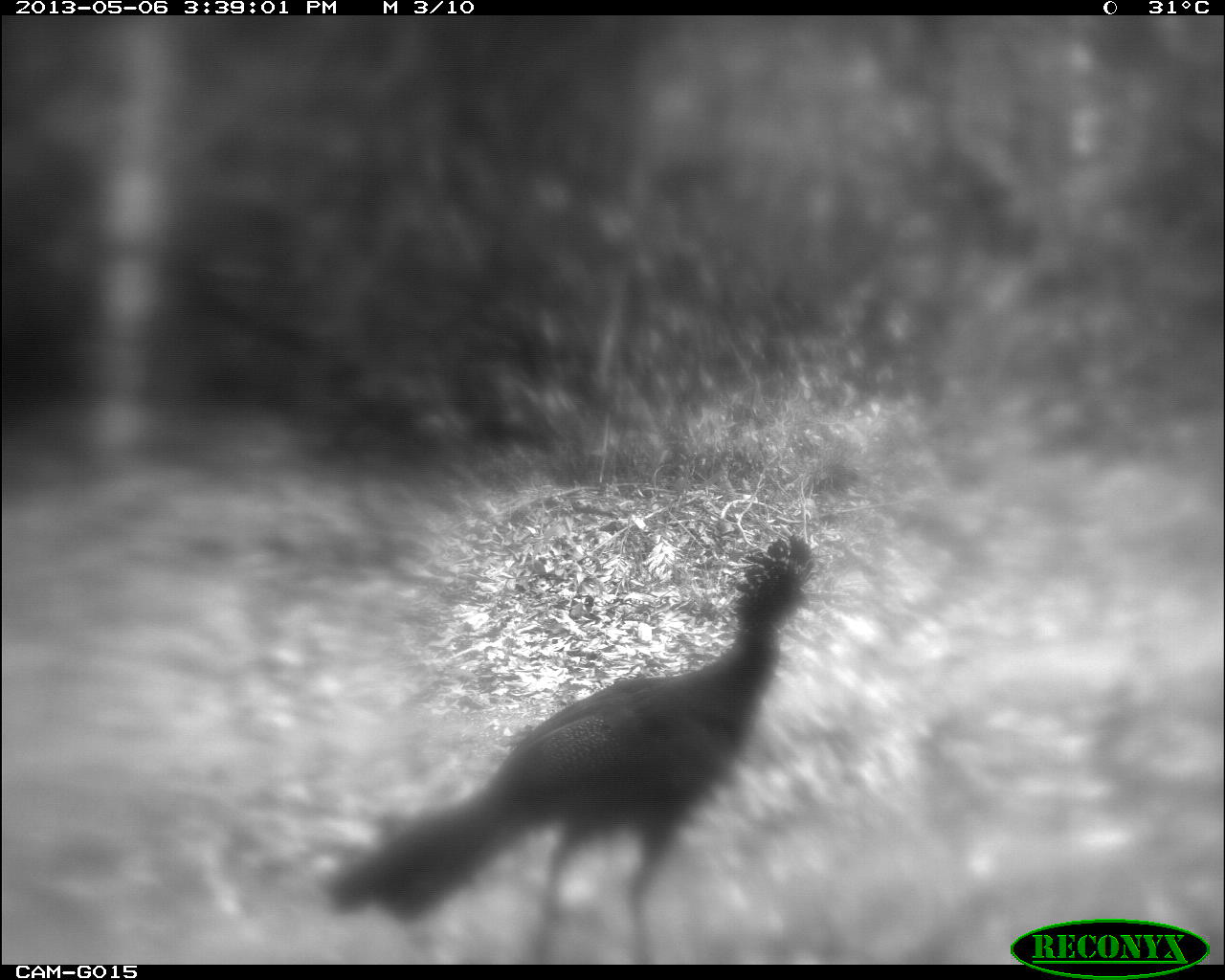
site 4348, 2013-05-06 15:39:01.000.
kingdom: Animalia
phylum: Chordata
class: Aves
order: Galliformes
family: Cracidae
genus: Crax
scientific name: Crax rubra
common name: great curassow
Crax rubra (great curassow), count 1, sex female.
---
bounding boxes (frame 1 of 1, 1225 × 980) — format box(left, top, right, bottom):
crax rubra: box(321, 535, 821, 965)